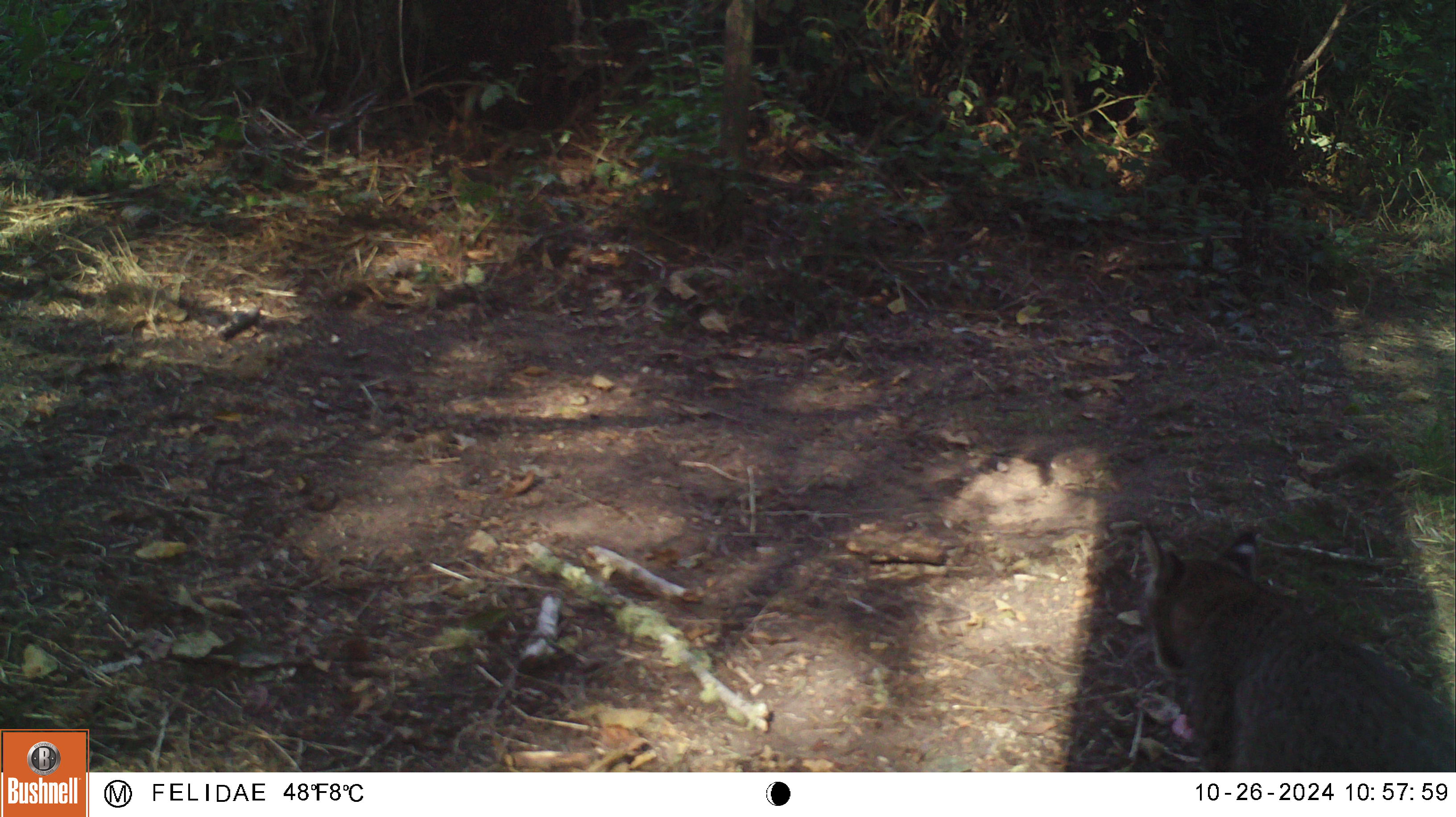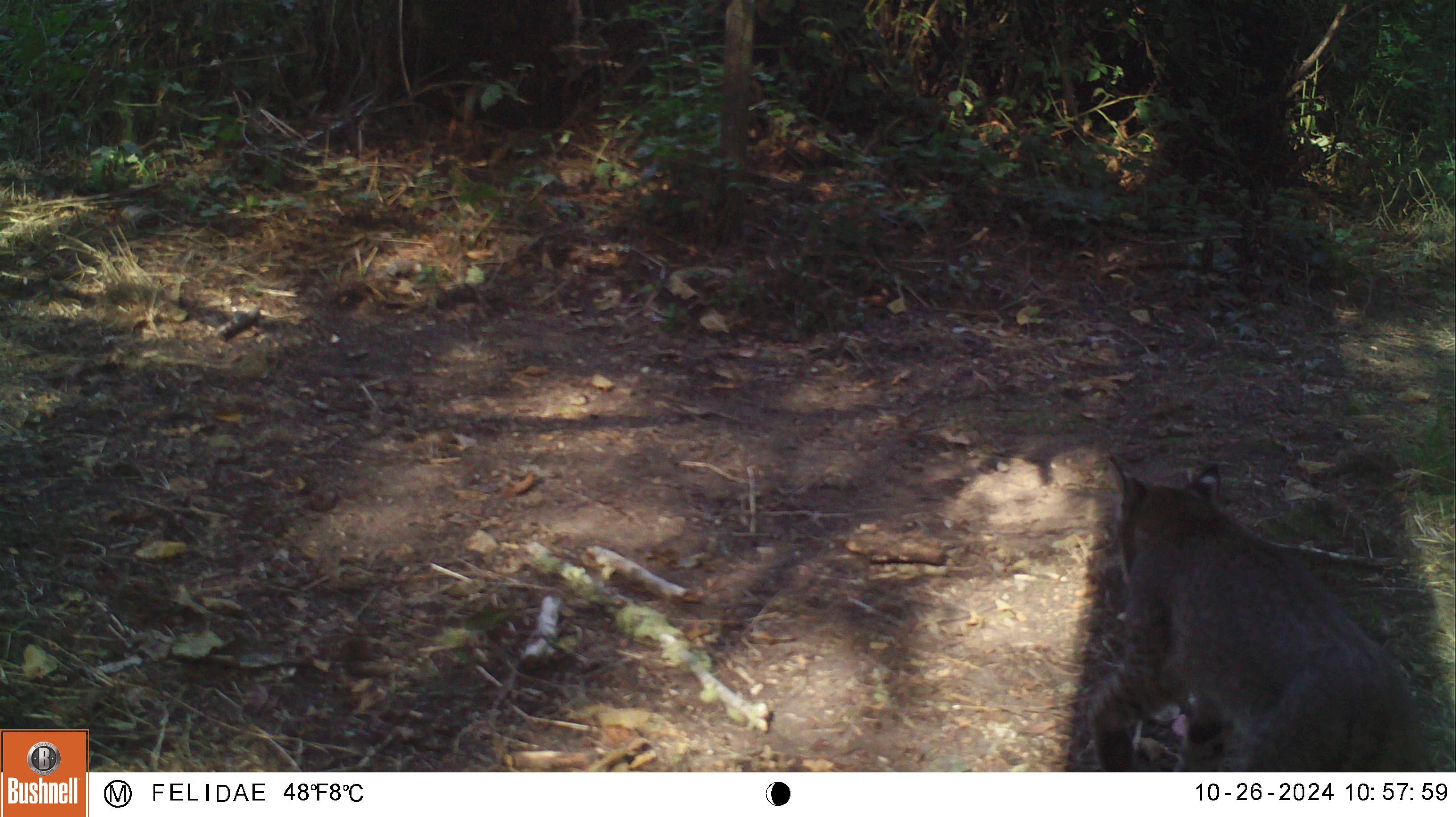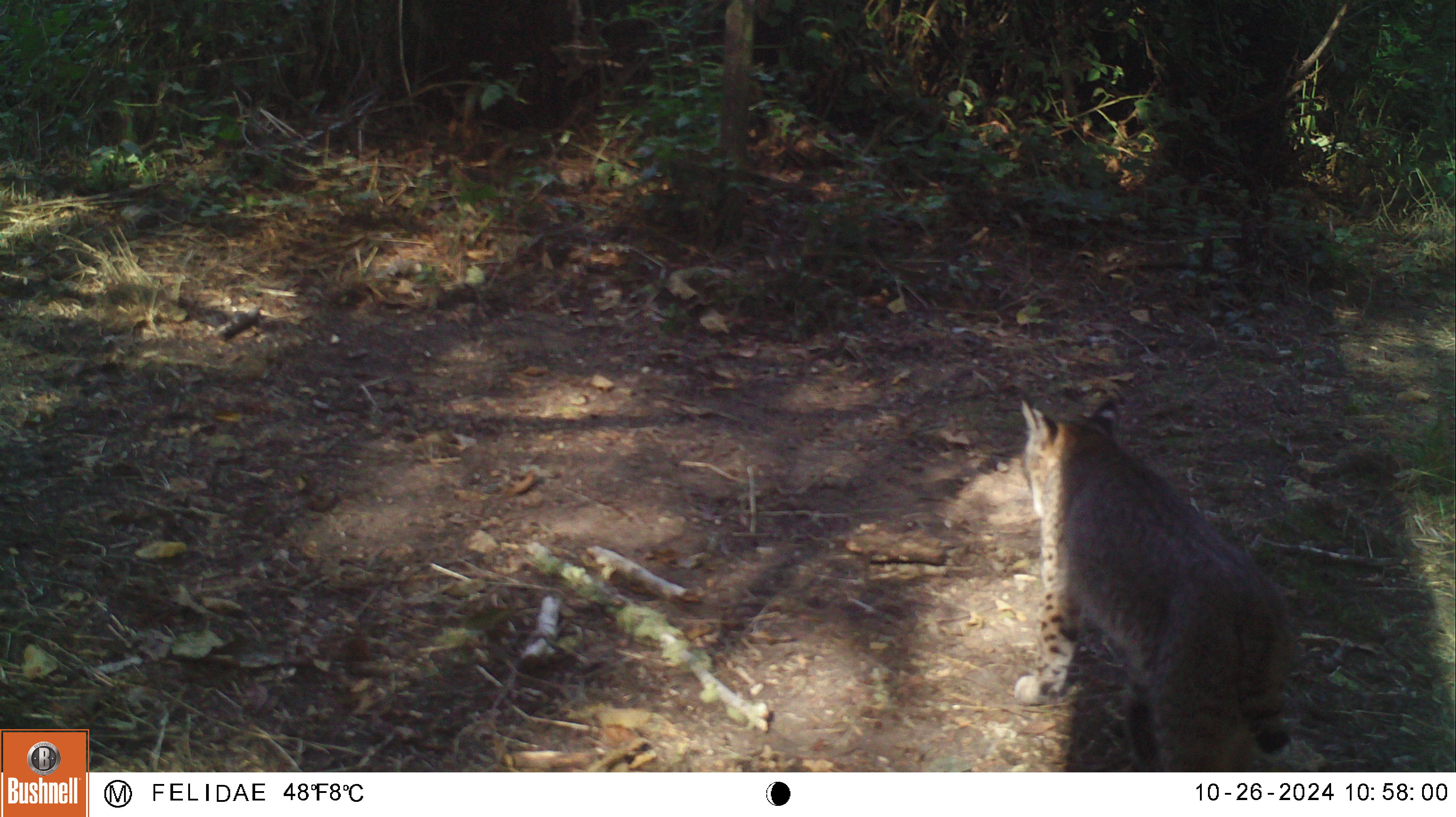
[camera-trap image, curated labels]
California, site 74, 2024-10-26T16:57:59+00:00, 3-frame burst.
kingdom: Animalia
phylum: Chordata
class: Mammalia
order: Carnivora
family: Felidae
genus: Lynx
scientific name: Lynx rufus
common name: bobcat